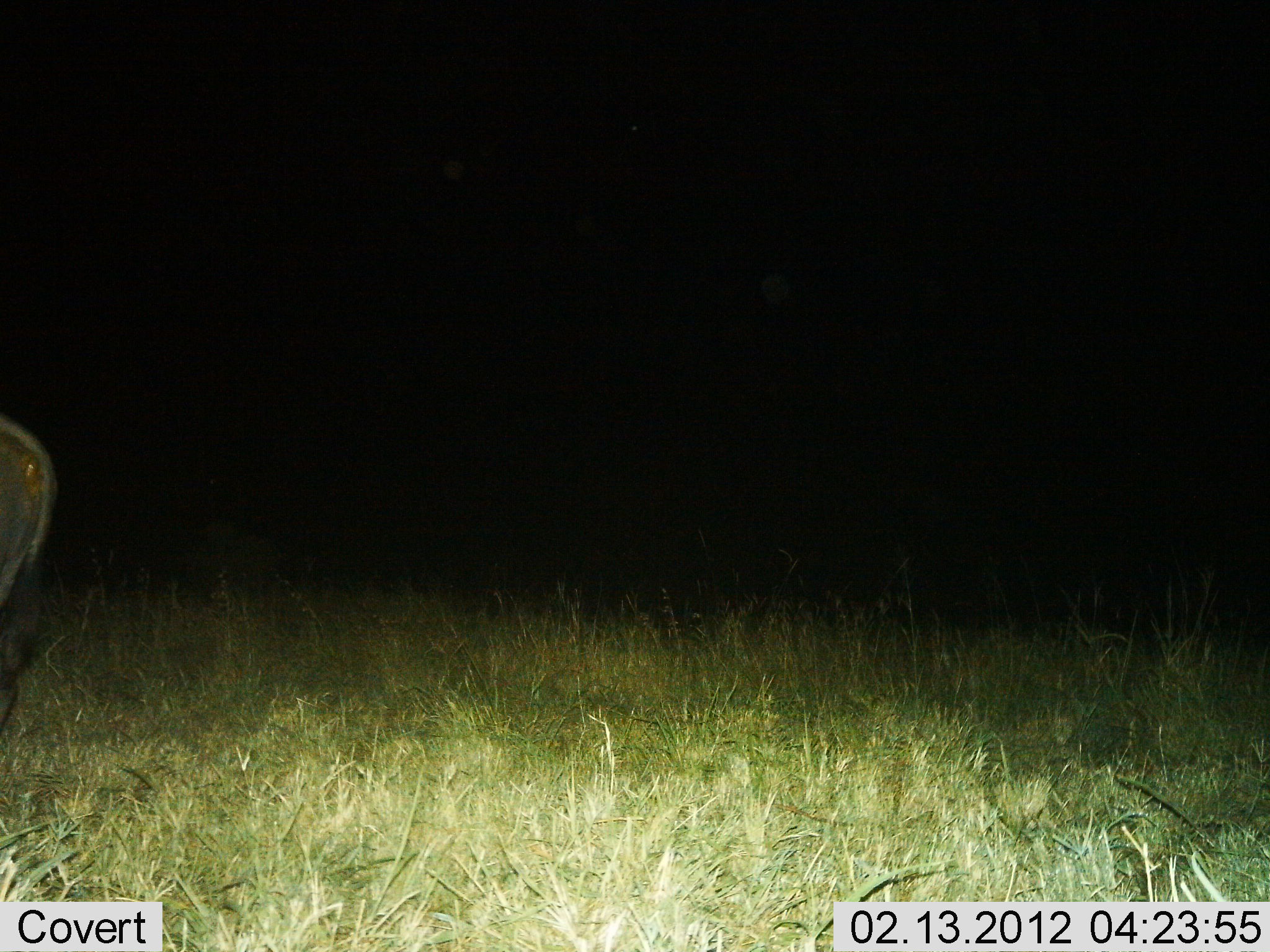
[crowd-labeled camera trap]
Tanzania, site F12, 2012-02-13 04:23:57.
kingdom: Animalia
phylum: Chordata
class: Mammalia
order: Artiodactyla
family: Bovidae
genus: Connochaetes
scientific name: Connochaetes taurinus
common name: blue wildebeest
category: wildebeest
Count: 1.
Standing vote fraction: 83%.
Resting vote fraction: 0%.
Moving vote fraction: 17%.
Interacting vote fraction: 0%.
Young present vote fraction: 0%.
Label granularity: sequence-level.